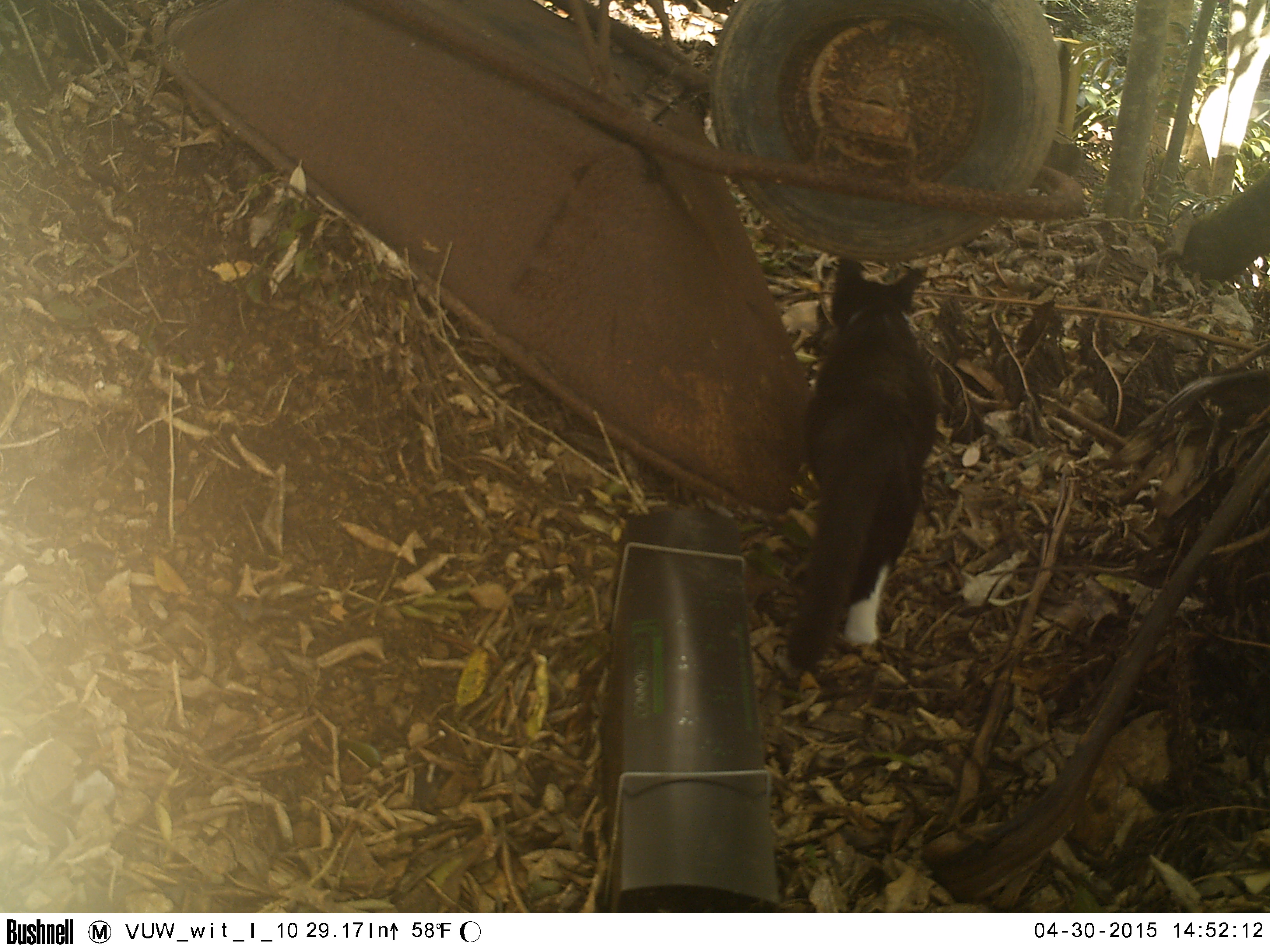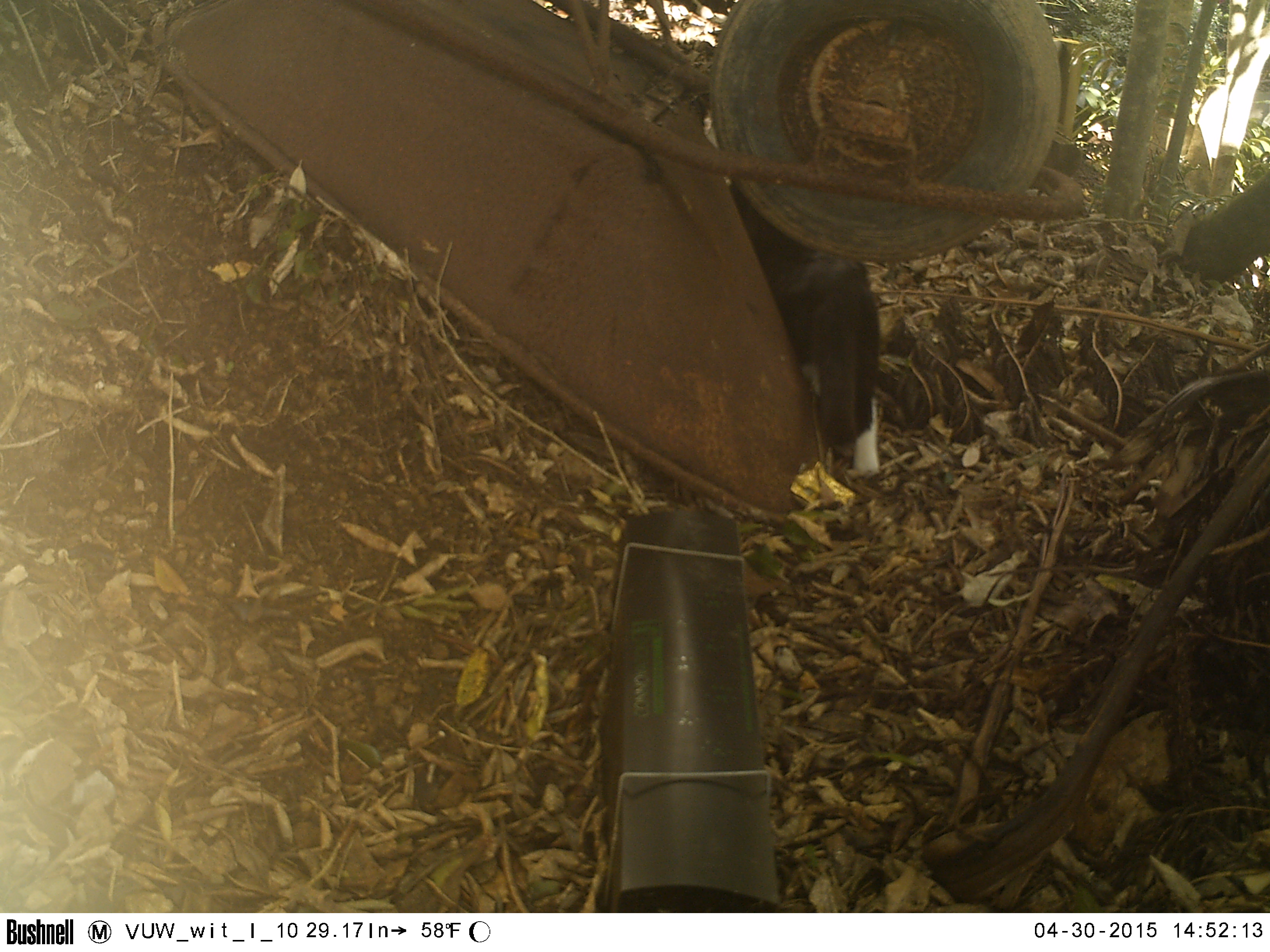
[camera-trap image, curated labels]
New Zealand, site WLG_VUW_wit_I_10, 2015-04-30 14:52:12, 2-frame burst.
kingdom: Animalia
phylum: Chordata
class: Mammalia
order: Carnivora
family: Felidae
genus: Felis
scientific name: Felis catus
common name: domestic cat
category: cat